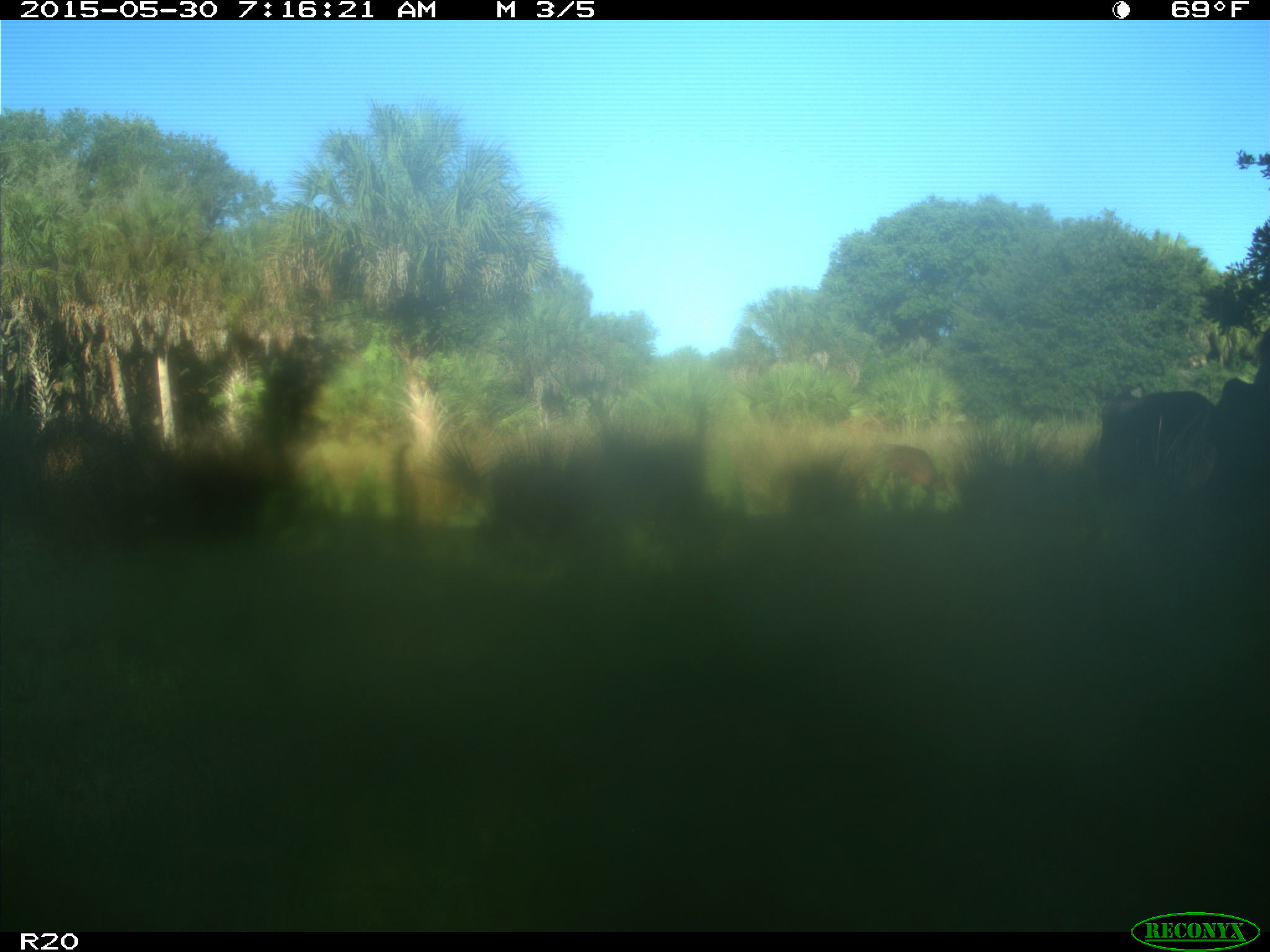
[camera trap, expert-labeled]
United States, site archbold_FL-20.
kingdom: Animalia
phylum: Chordata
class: Mammalia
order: Artiodactyla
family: Bovidae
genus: Bos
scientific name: Bos taurus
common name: domestic cow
Bos taurus (domestic cow).